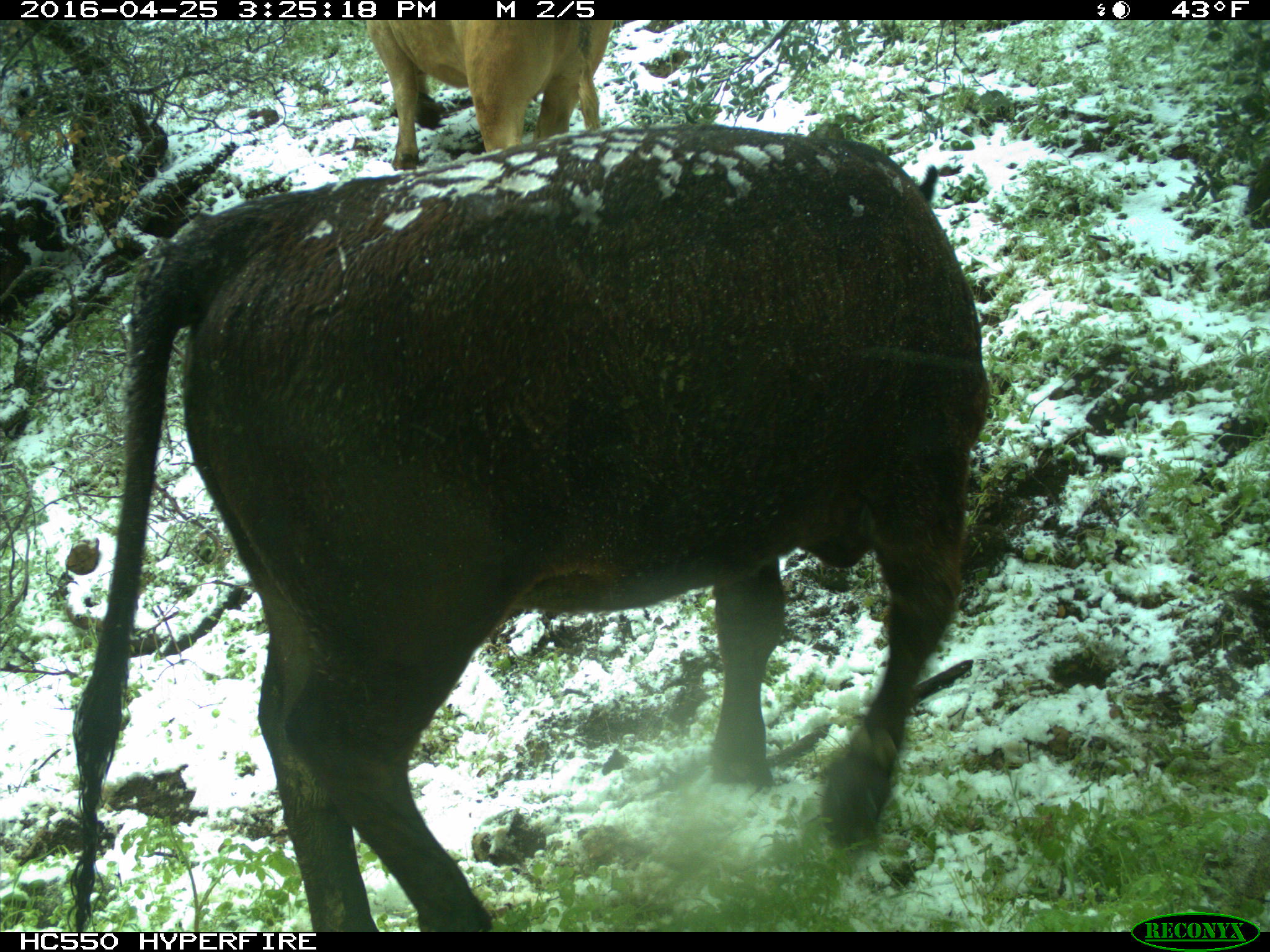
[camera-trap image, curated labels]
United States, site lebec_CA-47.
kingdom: Animalia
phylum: Chordata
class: Mammalia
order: Artiodactyla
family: Bovidae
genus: Bos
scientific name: Bos taurus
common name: domestic cow